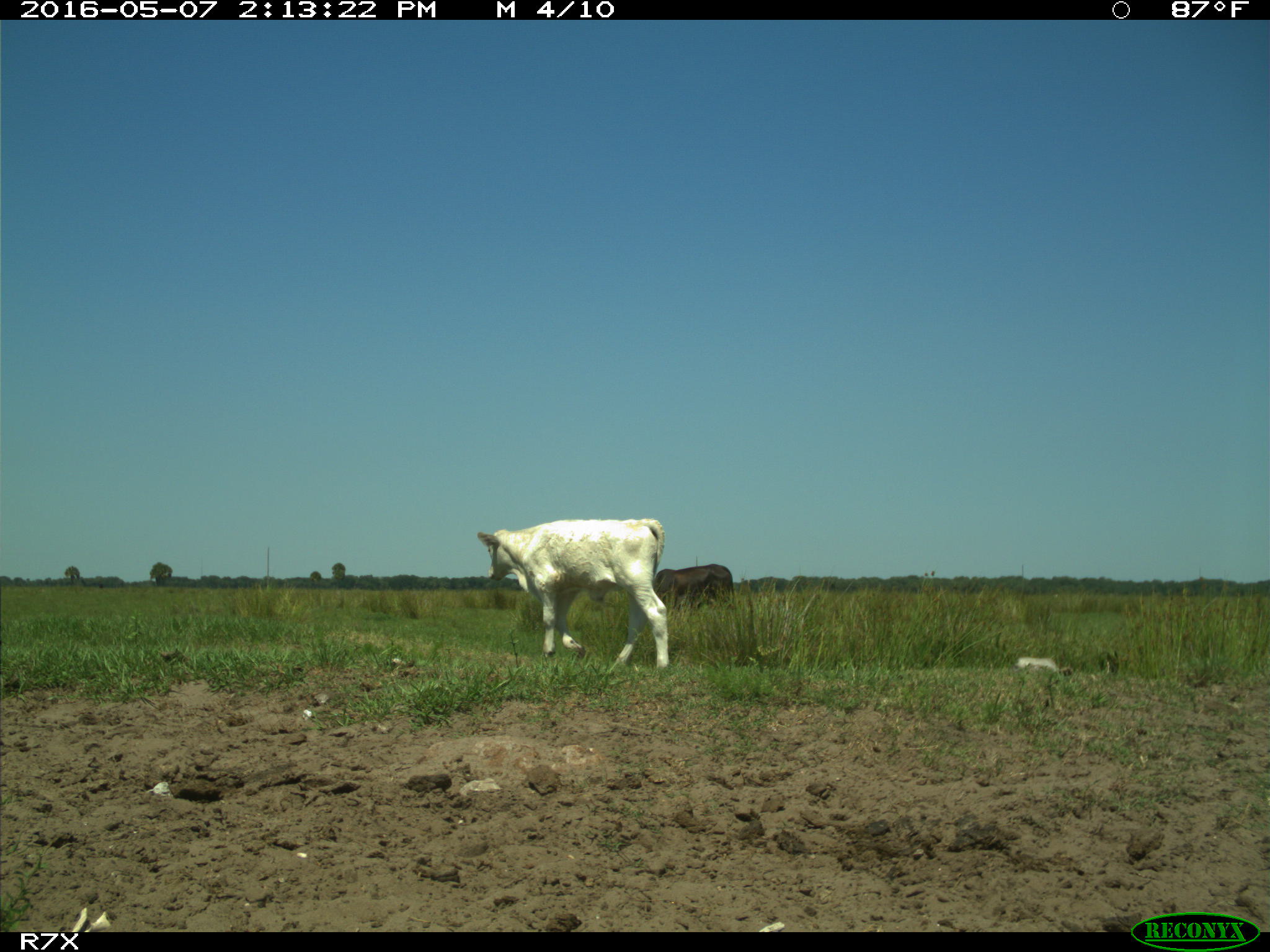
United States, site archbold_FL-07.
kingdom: Animalia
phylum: Chordata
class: Mammalia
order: Artiodactyla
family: Bovidae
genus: Bos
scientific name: Bos taurus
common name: domestic cow